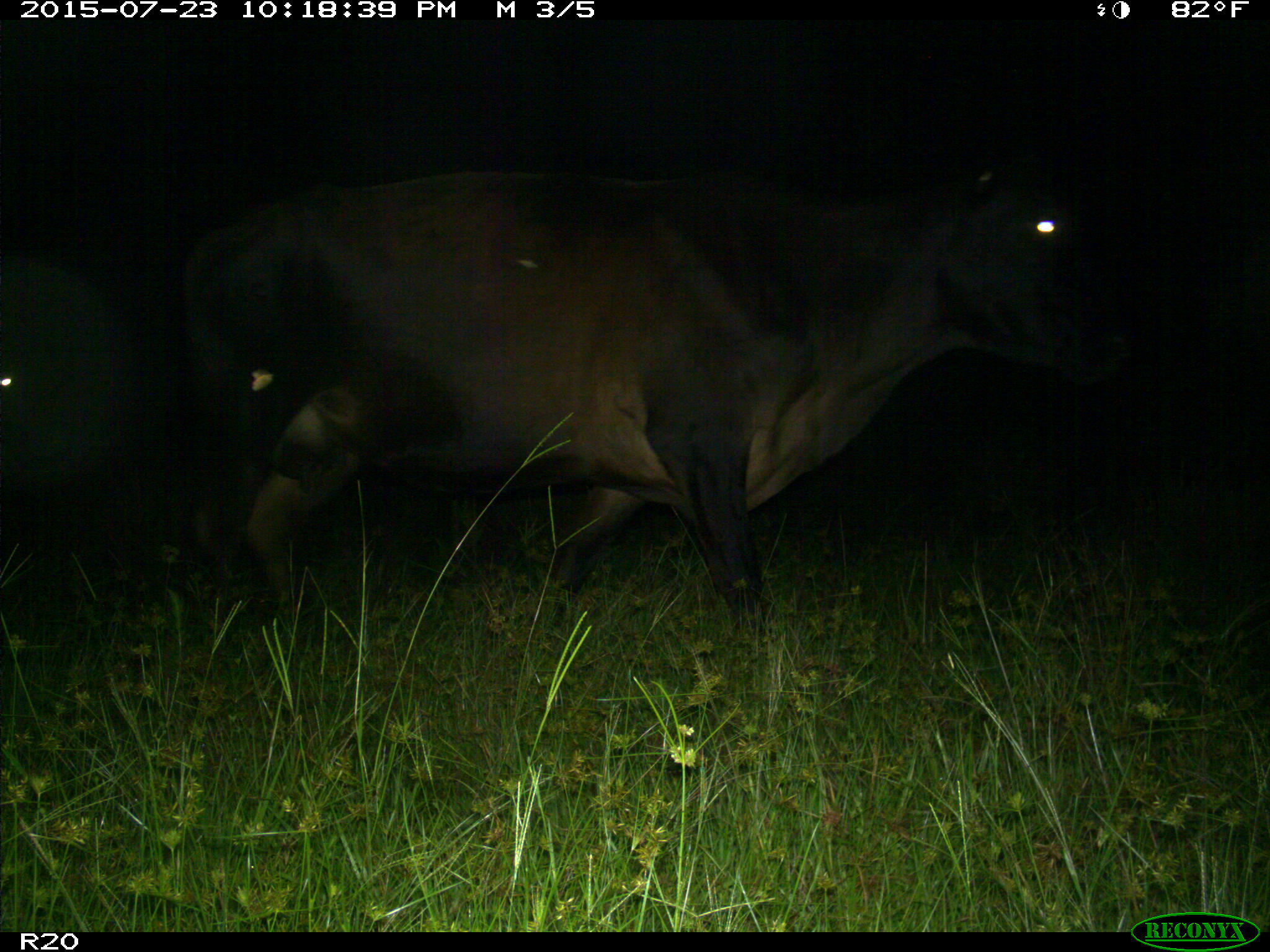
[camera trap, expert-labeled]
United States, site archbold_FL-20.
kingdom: Animalia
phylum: Chordata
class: Mammalia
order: Artiodactyla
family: Bovidae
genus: Bos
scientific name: Bos taurus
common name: domestic cow